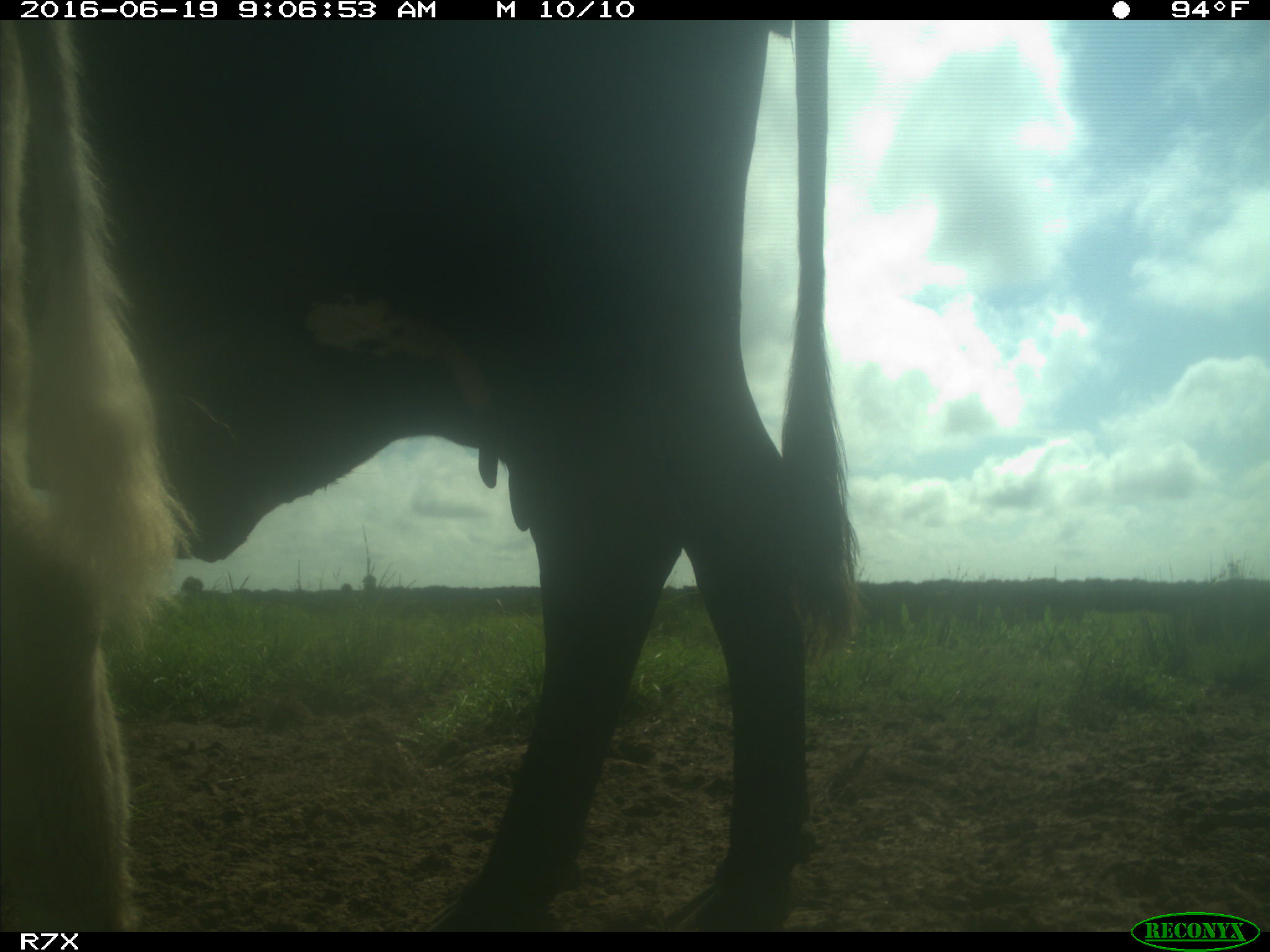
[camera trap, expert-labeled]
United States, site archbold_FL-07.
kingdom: Animalia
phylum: Chordata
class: Mammalia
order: Artiodactyla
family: Bovidae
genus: Bos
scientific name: Bos taurus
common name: domestic cow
Bos taurus (domestic cow).